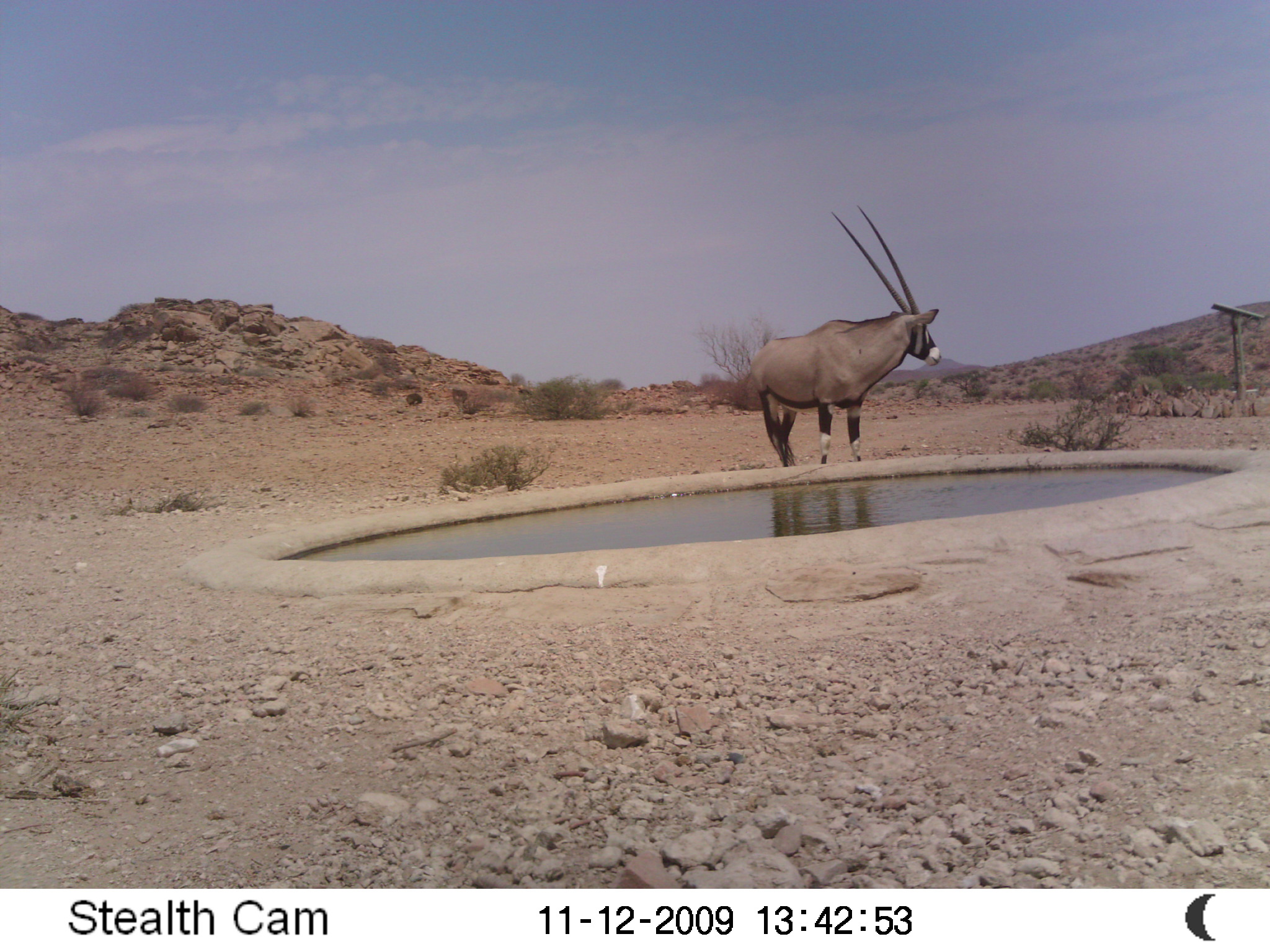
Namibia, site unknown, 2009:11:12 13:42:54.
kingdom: Animalia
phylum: Chordata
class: Mammalia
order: Artiodactyla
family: Bovidae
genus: Oryx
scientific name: Oryx gazella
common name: gemsbok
Oryx gazella (gemsbok).